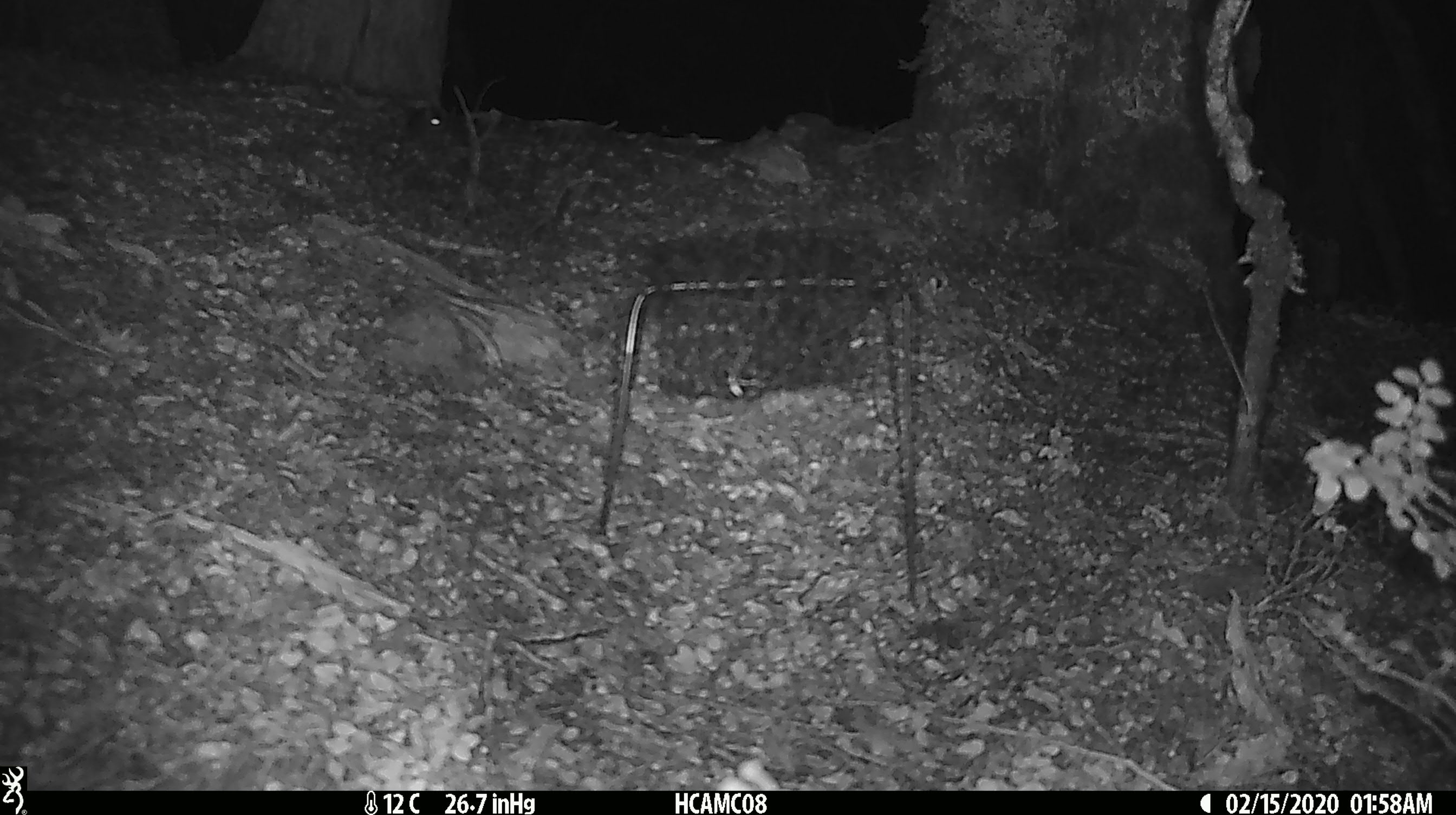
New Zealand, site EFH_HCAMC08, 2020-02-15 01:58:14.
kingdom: Animalia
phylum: Chordata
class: Mammalia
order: Rodentia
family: Muridae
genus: Mus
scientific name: Mus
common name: mouse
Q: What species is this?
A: Mouse (Mus).